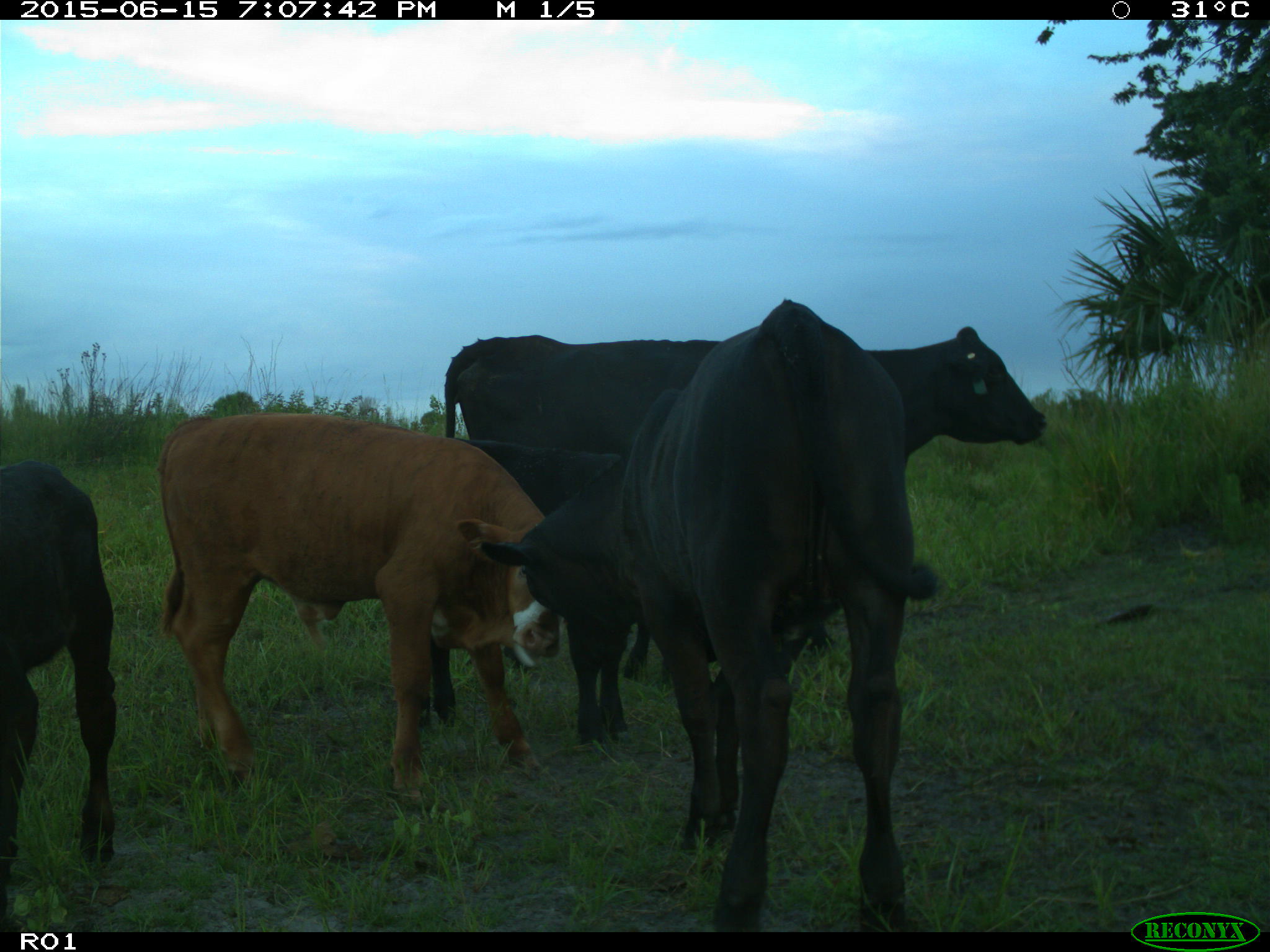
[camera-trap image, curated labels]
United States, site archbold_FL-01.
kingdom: Animalia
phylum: Chordata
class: Mammalia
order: Artiodactyla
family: Bovidae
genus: Bos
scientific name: Bos taurus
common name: domestic cow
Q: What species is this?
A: Bos taurus (domestic cow).